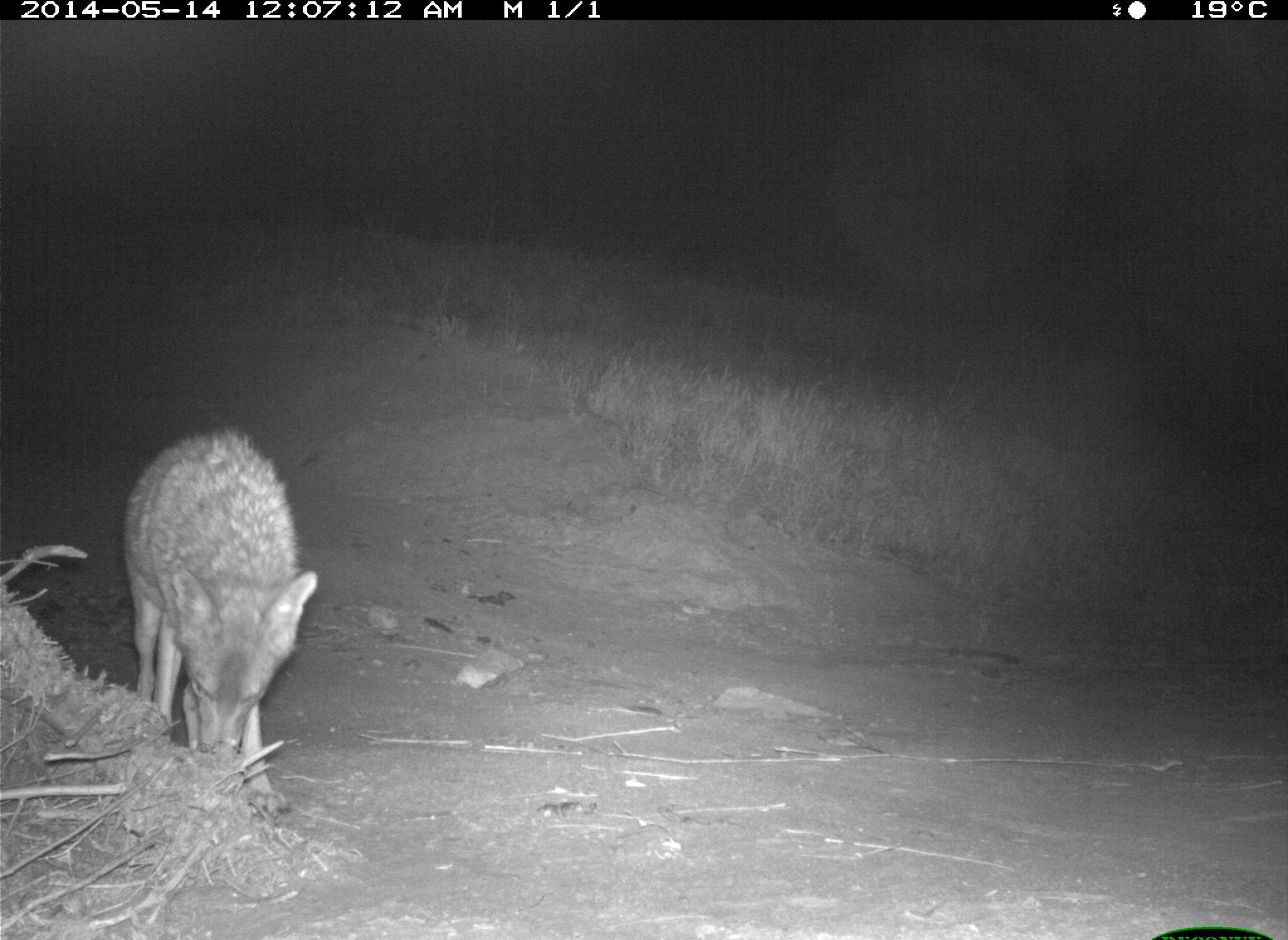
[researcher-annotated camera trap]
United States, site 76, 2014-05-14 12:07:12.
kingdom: Animalia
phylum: Chordata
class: Mammalia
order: Carnivora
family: Canidae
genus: Canis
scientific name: Canis latrans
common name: coyote